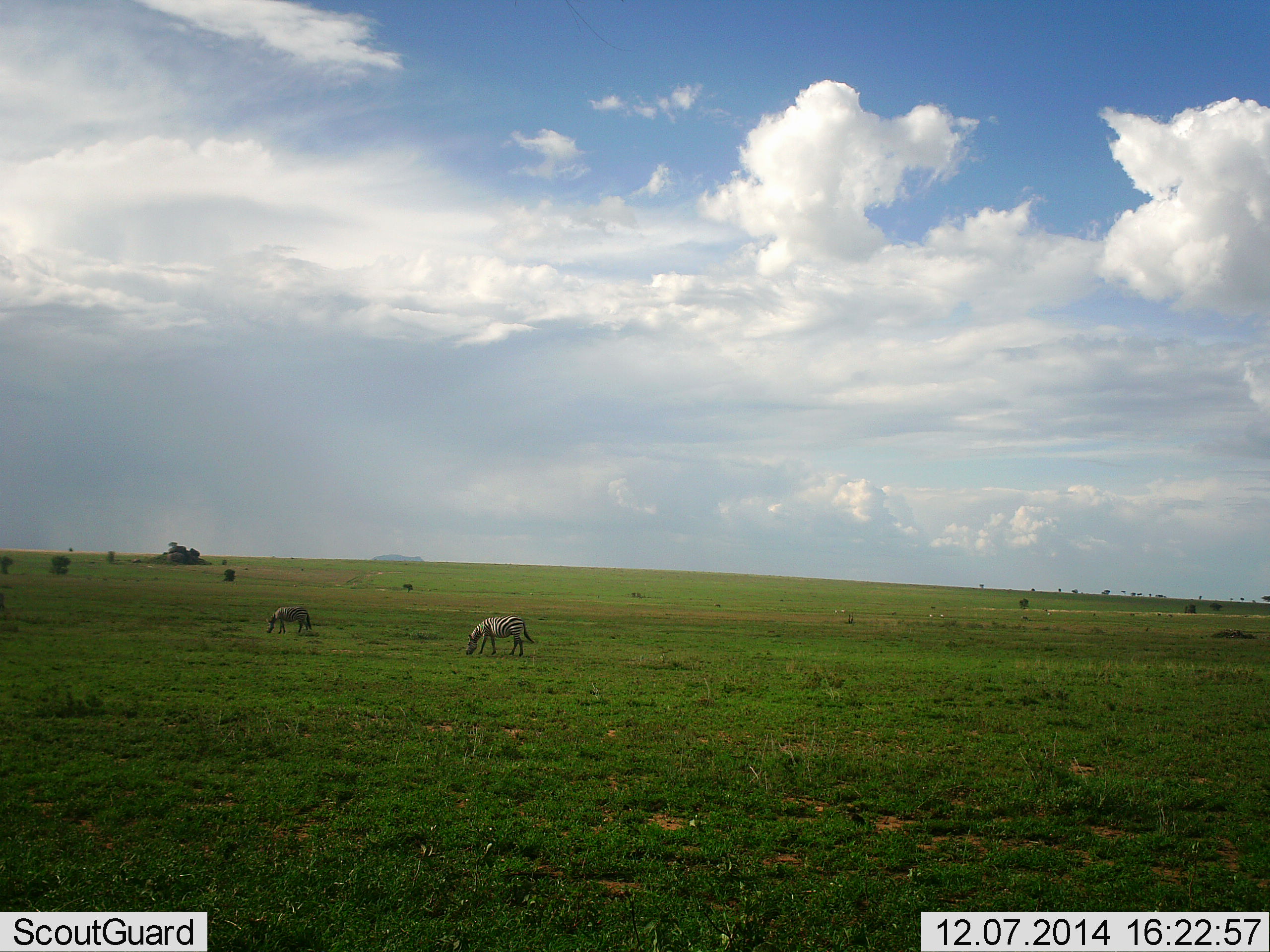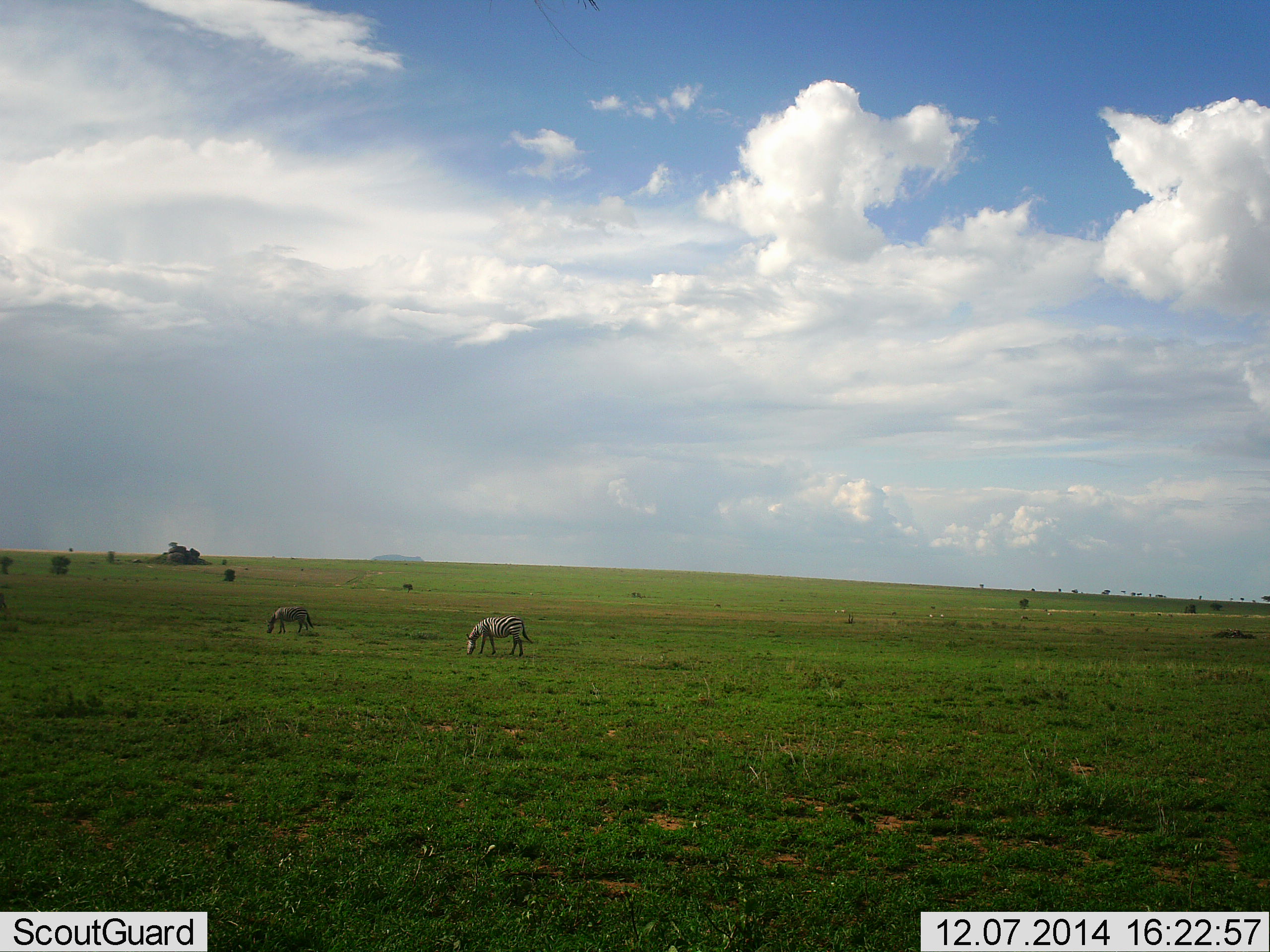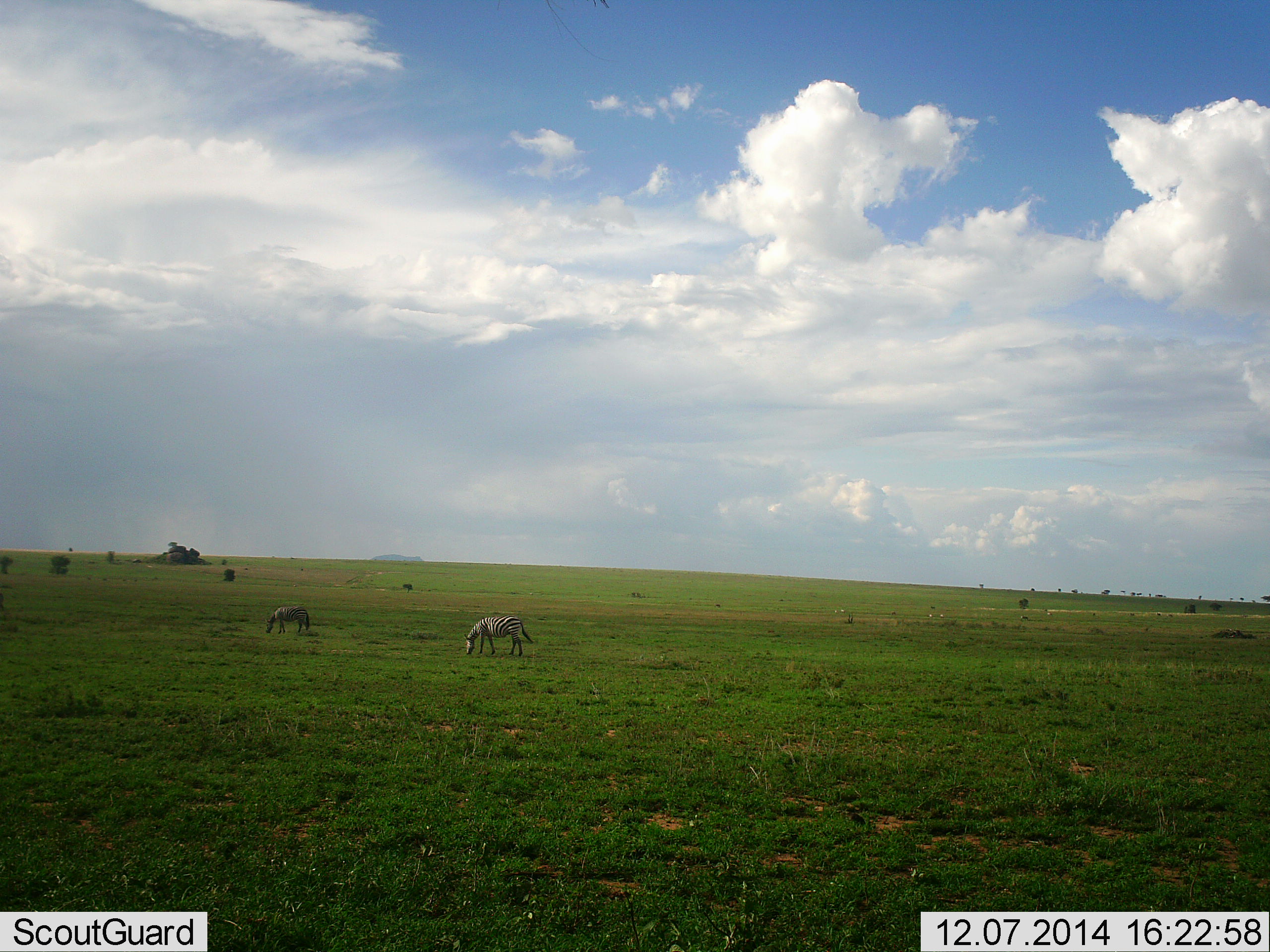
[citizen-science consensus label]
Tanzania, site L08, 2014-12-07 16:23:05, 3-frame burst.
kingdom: Animalia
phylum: Chordata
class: Mammalia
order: Perissodactyla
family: Equidae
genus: Equus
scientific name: Equus quagga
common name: plains zebra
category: zebra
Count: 2.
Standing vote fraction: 30%.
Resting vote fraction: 0%.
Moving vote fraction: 10%.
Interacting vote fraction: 0%.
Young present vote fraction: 0%.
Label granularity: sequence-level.